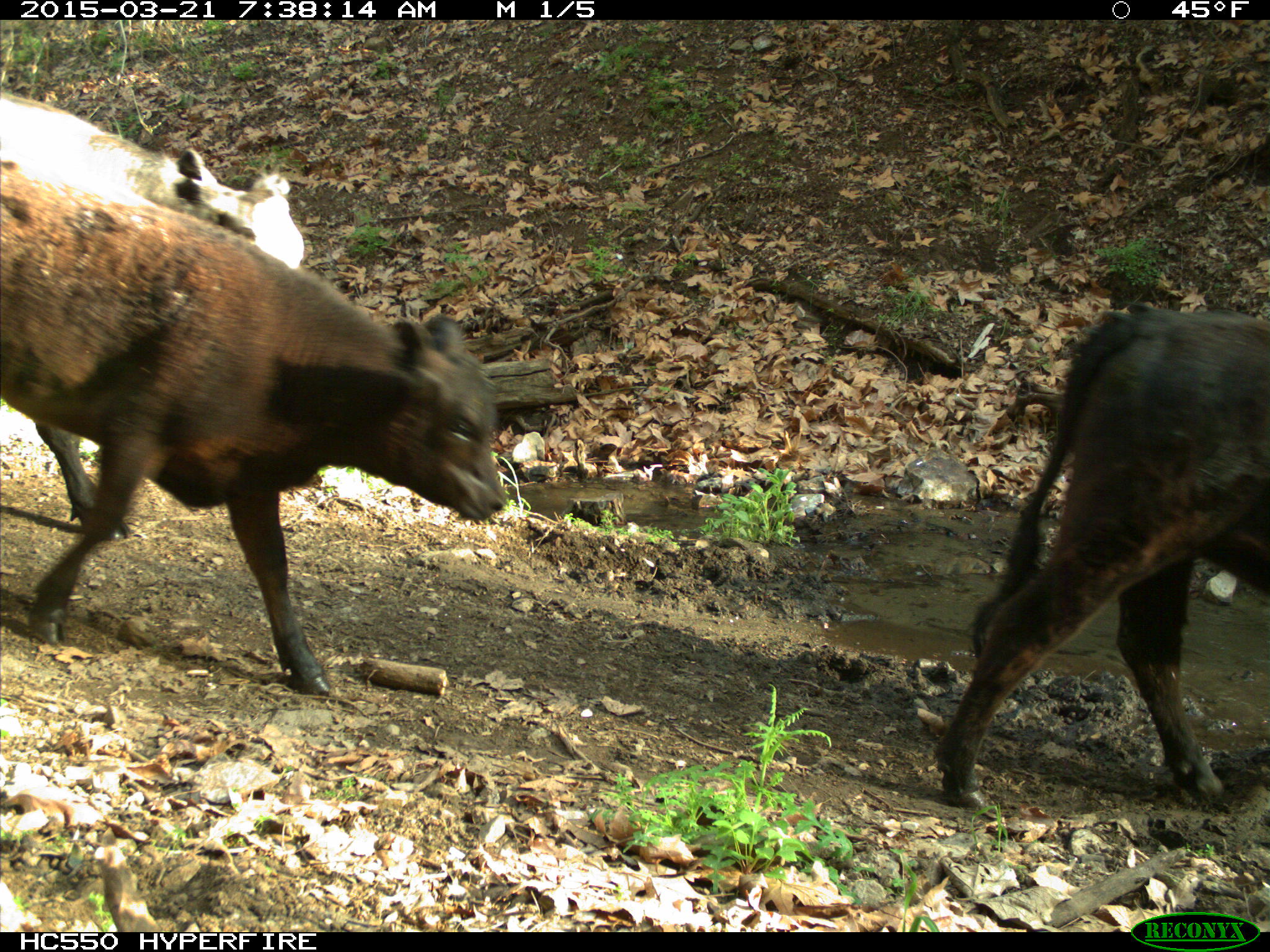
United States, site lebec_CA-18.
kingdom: Animalia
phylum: Chordata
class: Mammalia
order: Artiodactyla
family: Bovidae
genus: Bos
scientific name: Bos taurus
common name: domestic cow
Bos taurus (domestic cow).